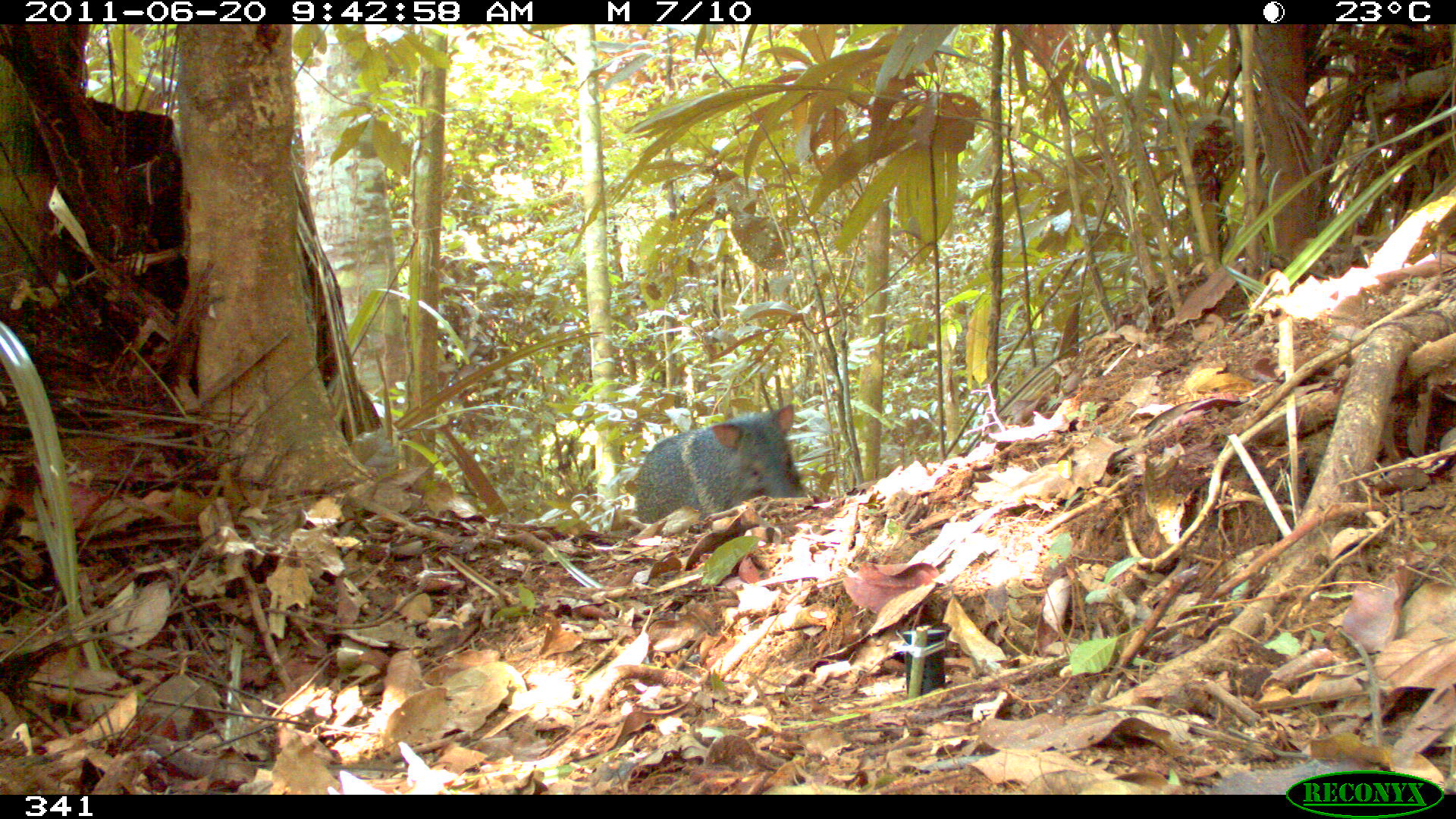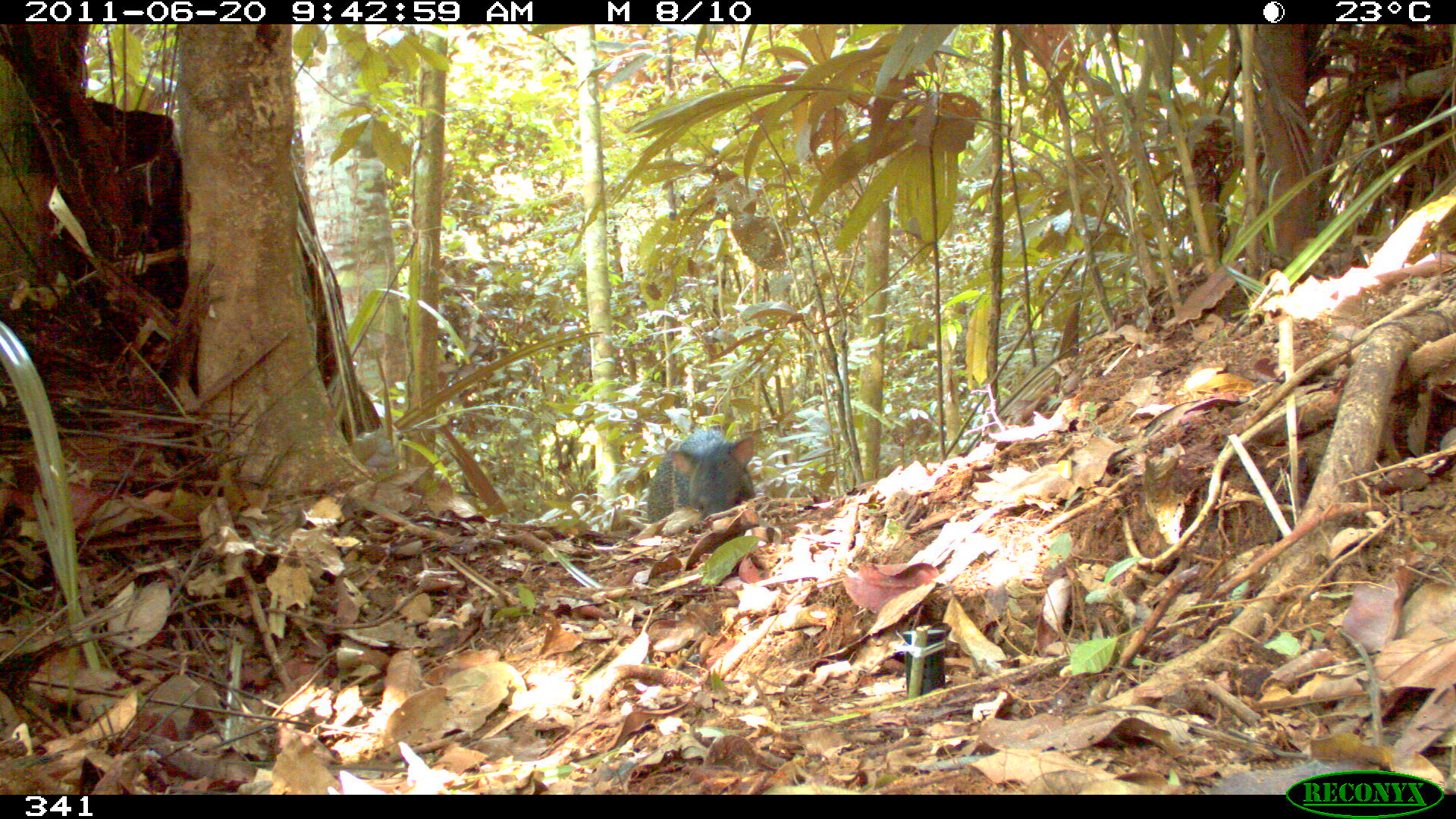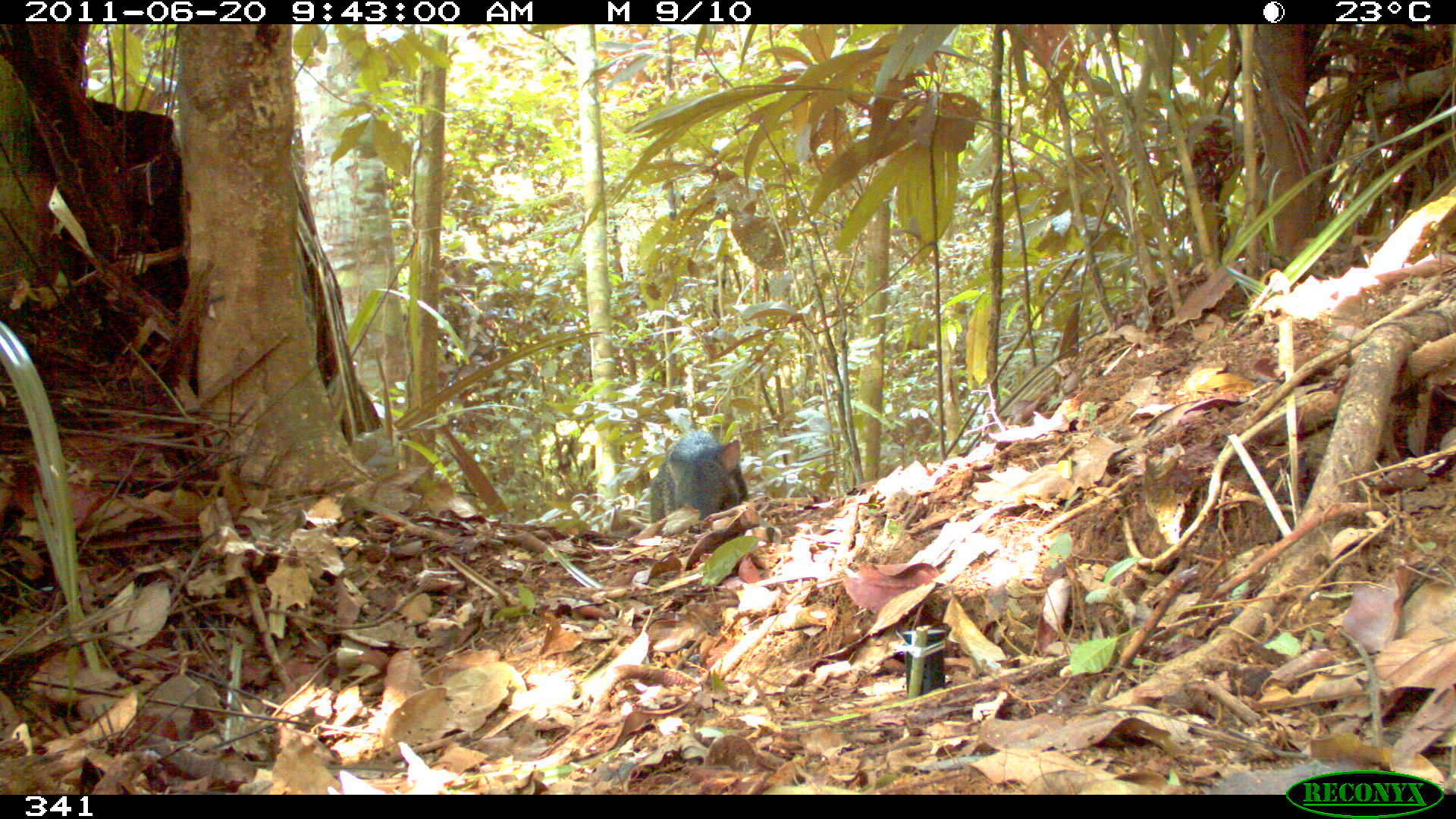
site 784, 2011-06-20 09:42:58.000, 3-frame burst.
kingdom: Animalia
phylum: Chordata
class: Mammalia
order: Artiodactyla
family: Tayassuidae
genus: Pecari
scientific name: Pecari tajacu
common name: collared peccary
Pecari tajacu (collared peccary).